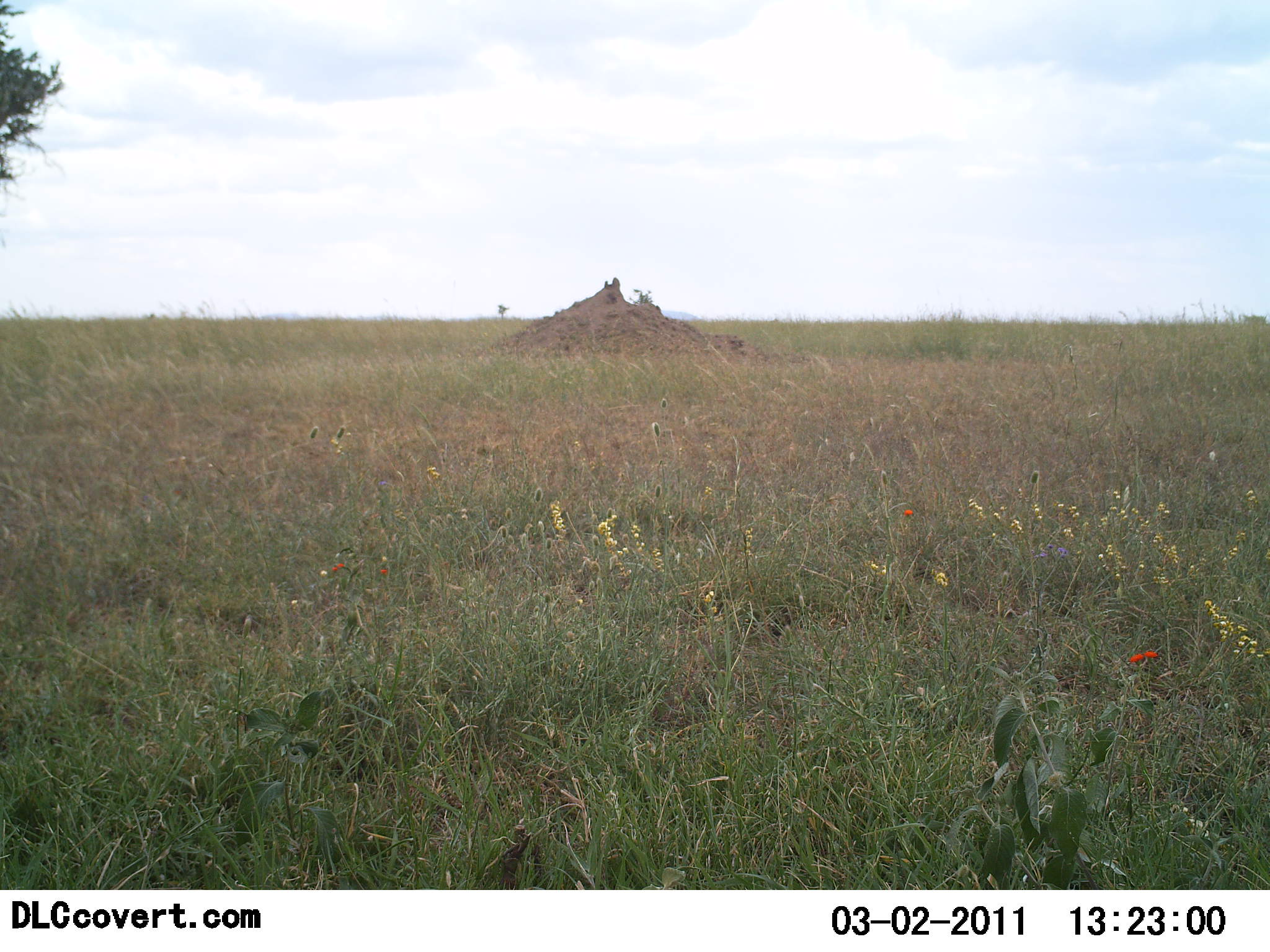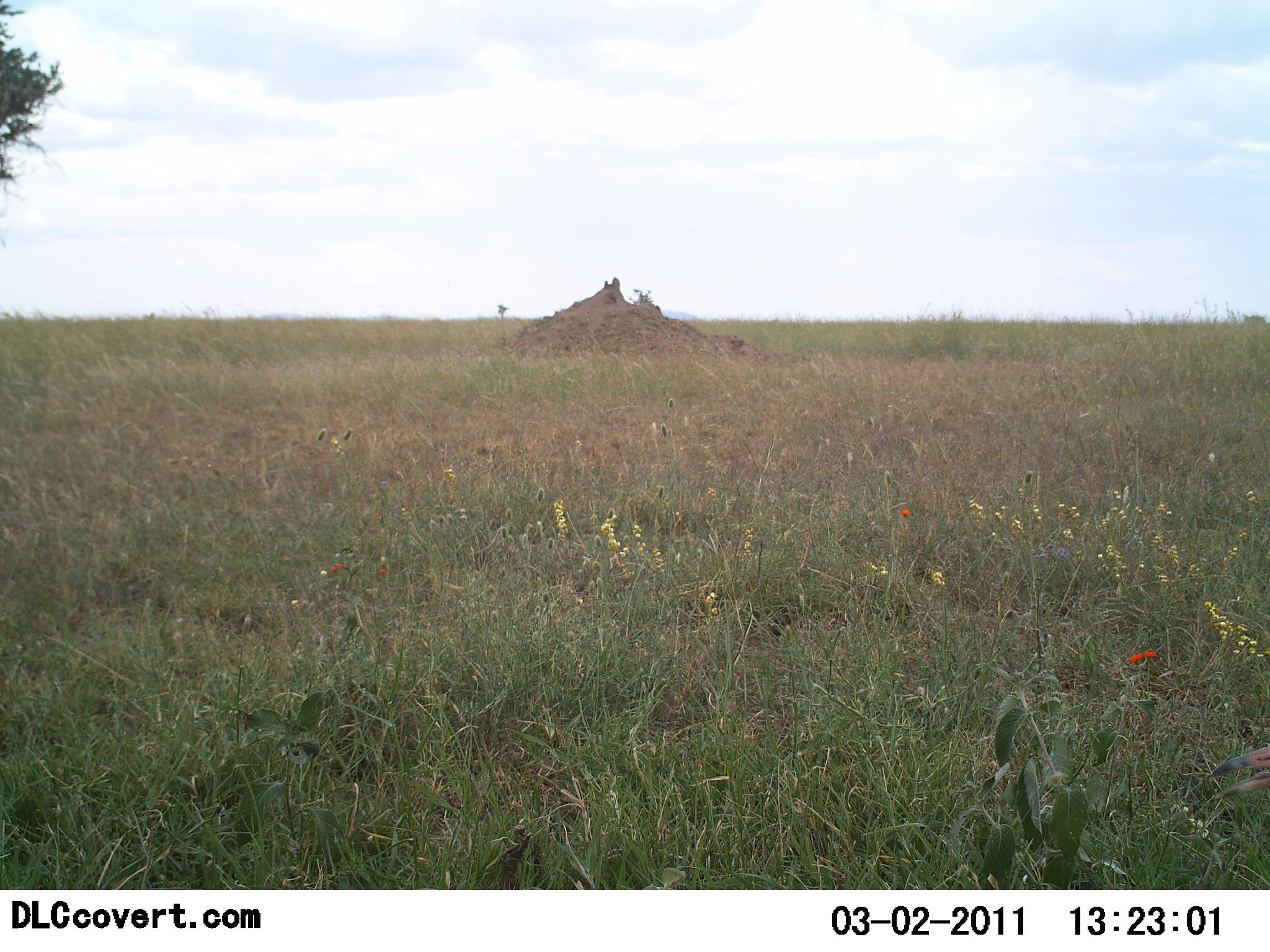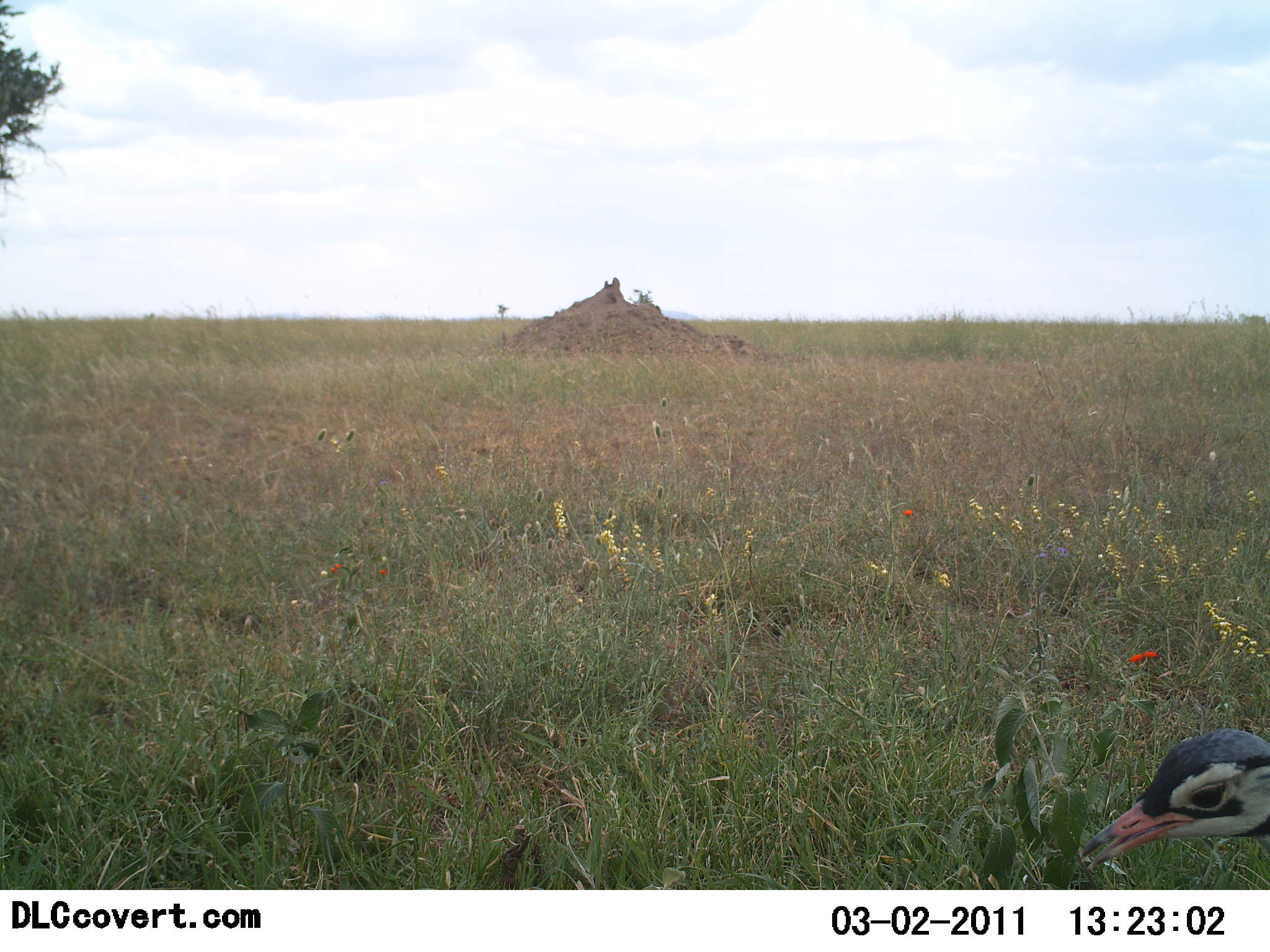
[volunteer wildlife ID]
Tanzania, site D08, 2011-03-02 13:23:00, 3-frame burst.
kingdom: Animalia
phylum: Chordata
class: Aves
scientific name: Aves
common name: bird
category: otherbird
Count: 1.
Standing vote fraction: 0%.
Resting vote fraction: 0%.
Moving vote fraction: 80%.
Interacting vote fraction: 0%.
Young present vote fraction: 0%.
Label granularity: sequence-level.